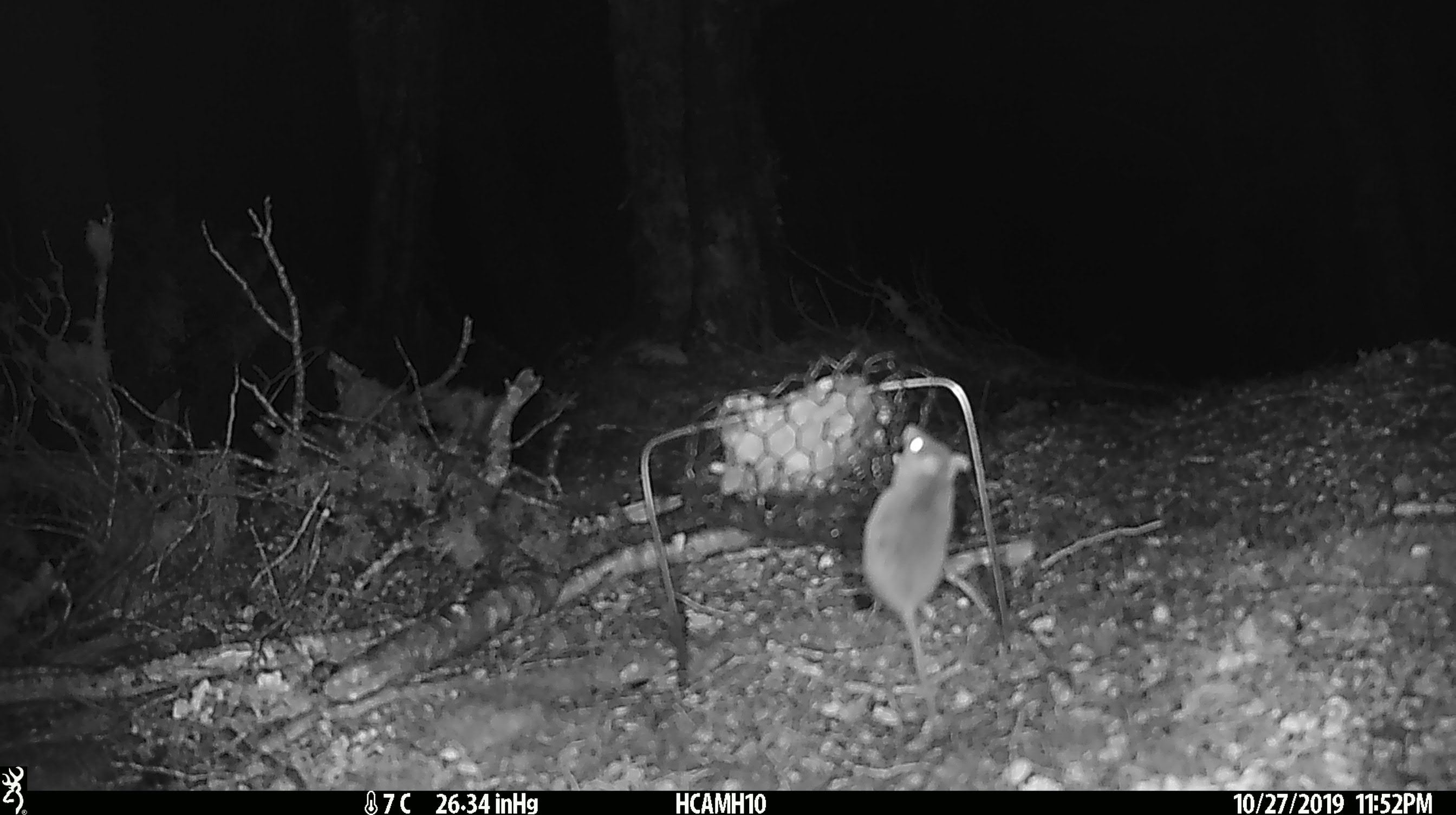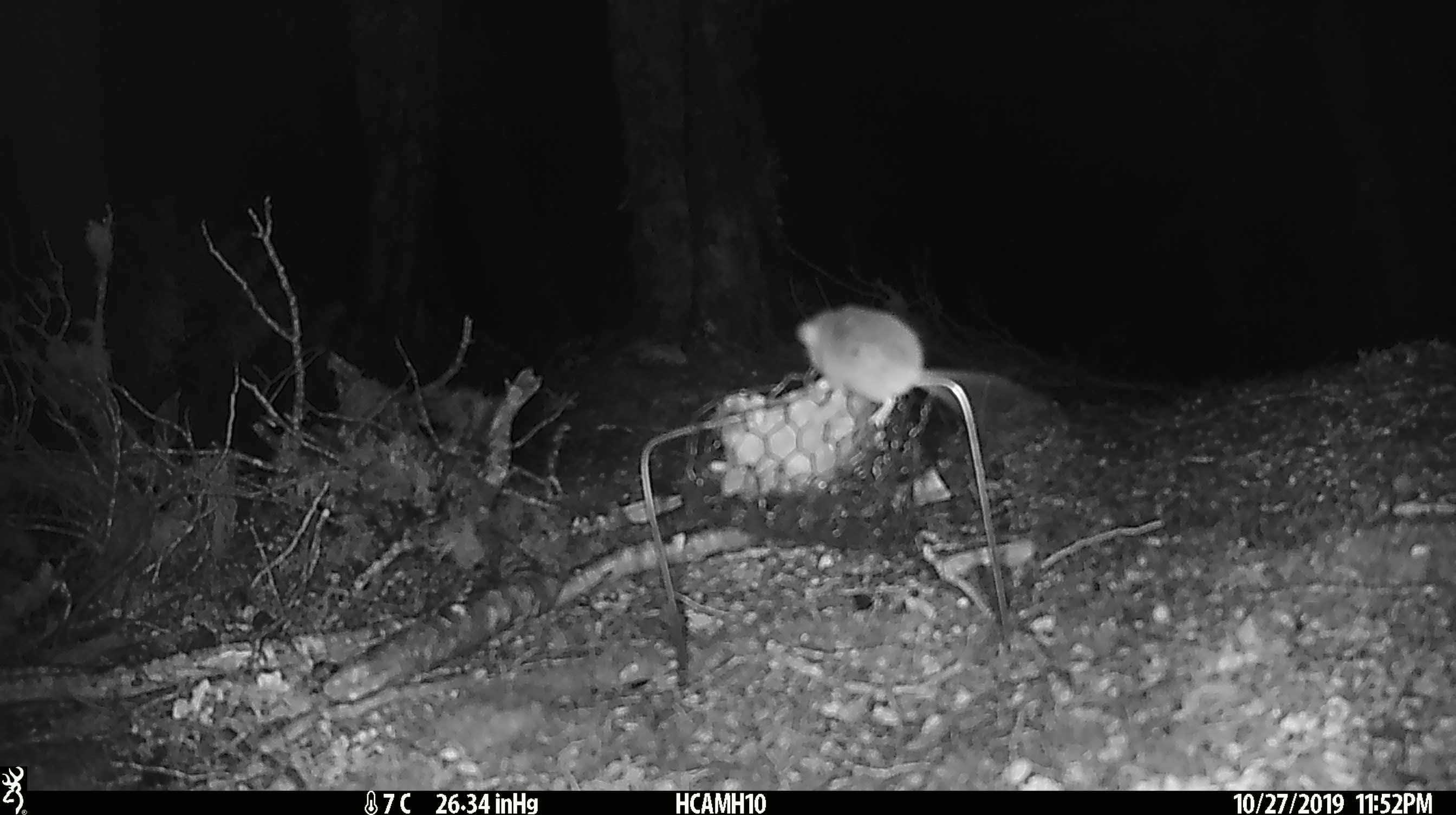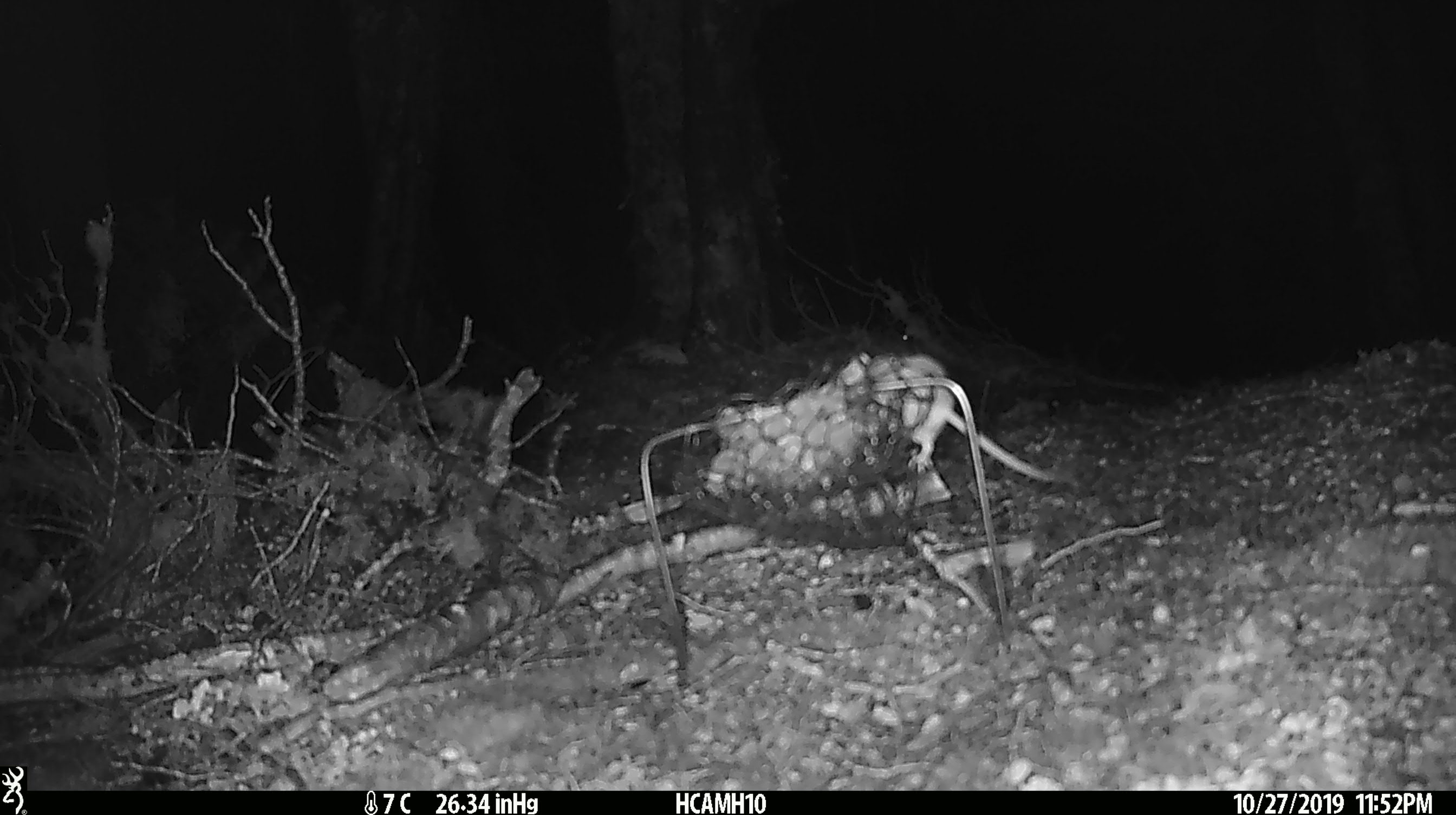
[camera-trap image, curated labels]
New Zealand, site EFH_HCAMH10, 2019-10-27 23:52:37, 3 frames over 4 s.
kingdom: Animalia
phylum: Chordata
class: Mammalia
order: Rodentia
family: Muridae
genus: Mus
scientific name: Mus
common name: mouse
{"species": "mouse (Mus)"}